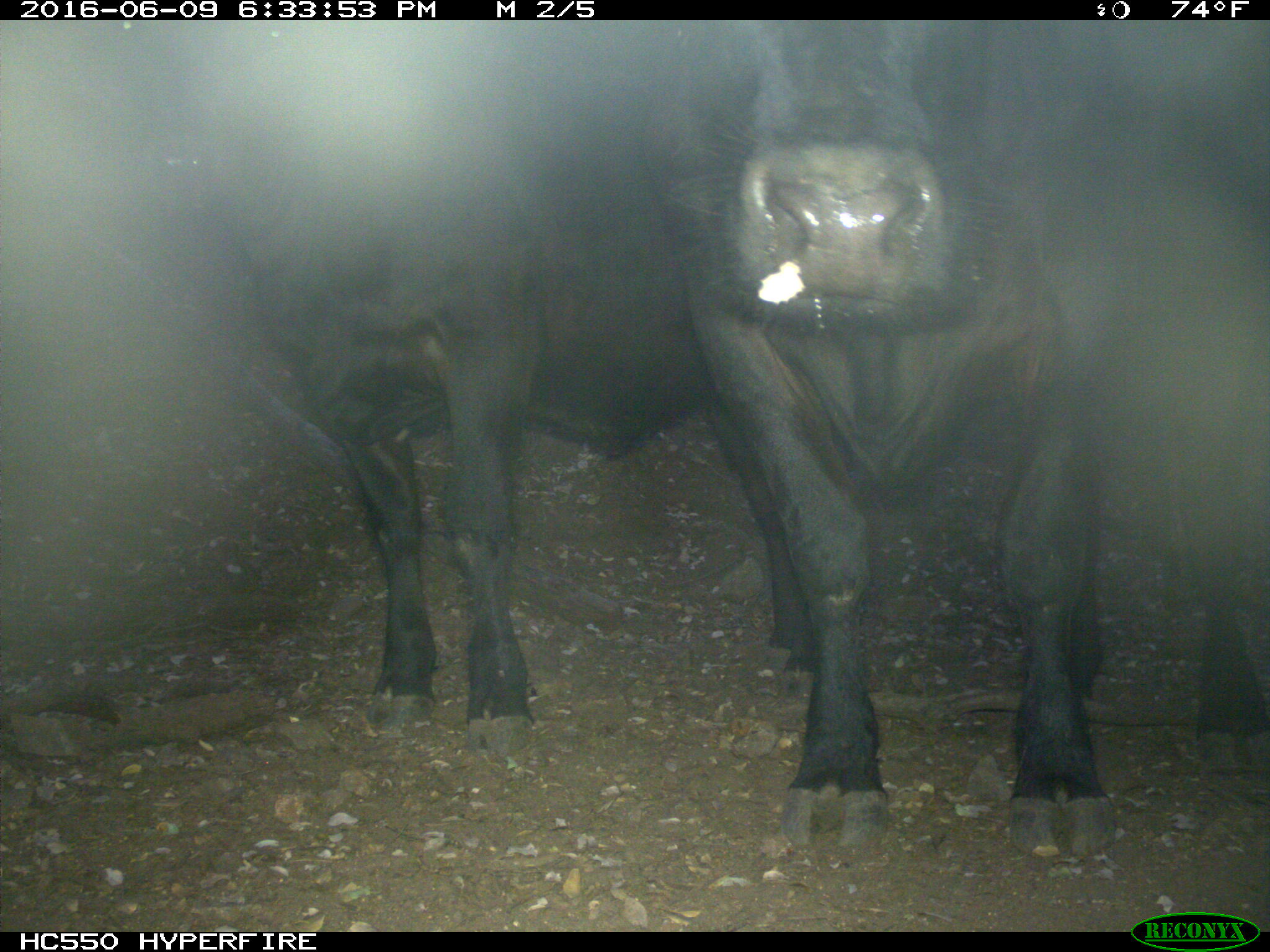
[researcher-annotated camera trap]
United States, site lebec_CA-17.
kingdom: Animalia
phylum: Chordata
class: Mammalia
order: Artiodactyla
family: Bovidae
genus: Bos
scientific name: Bos taurus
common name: domestic cow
Bos taurus (domestic cow).